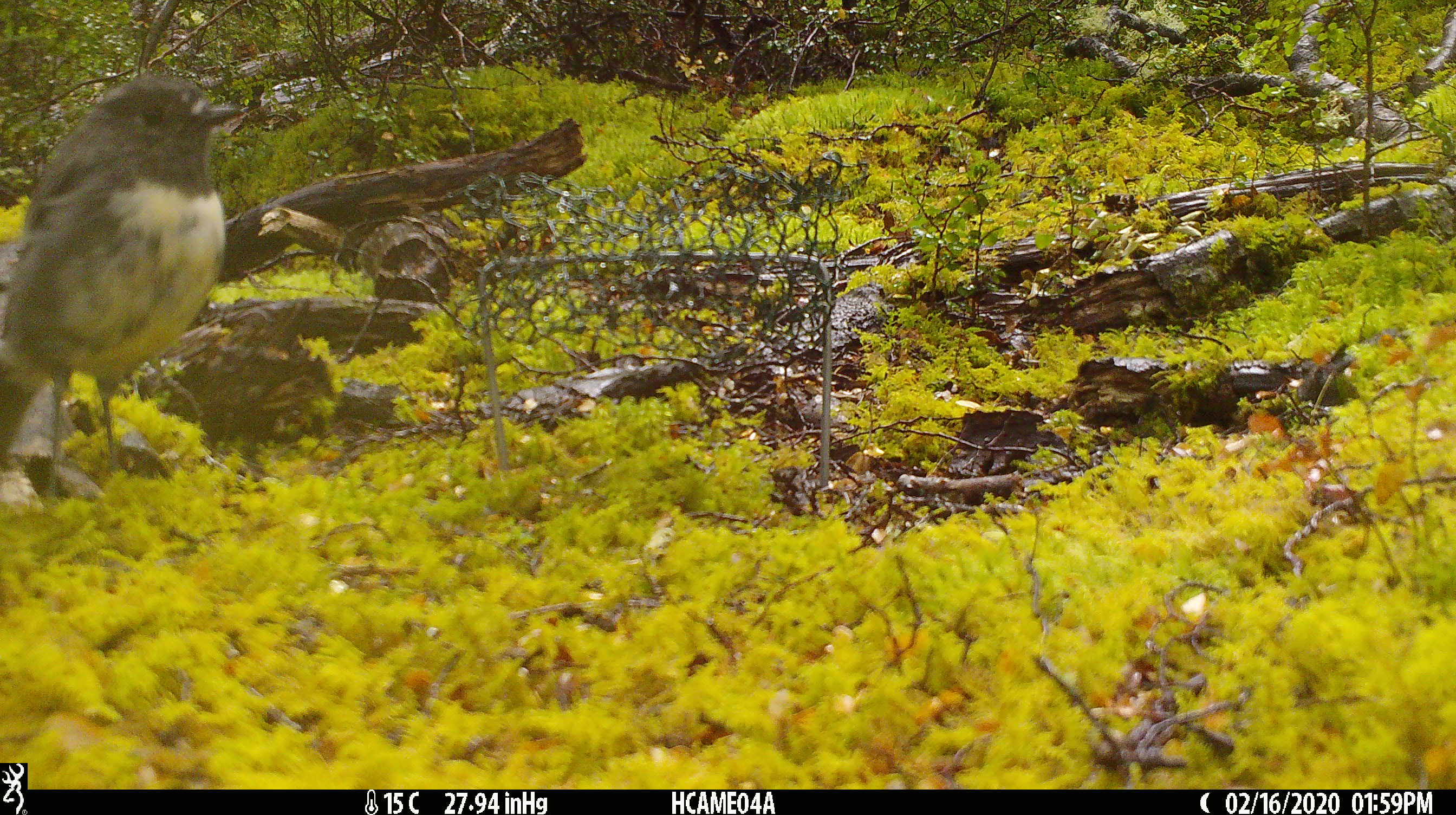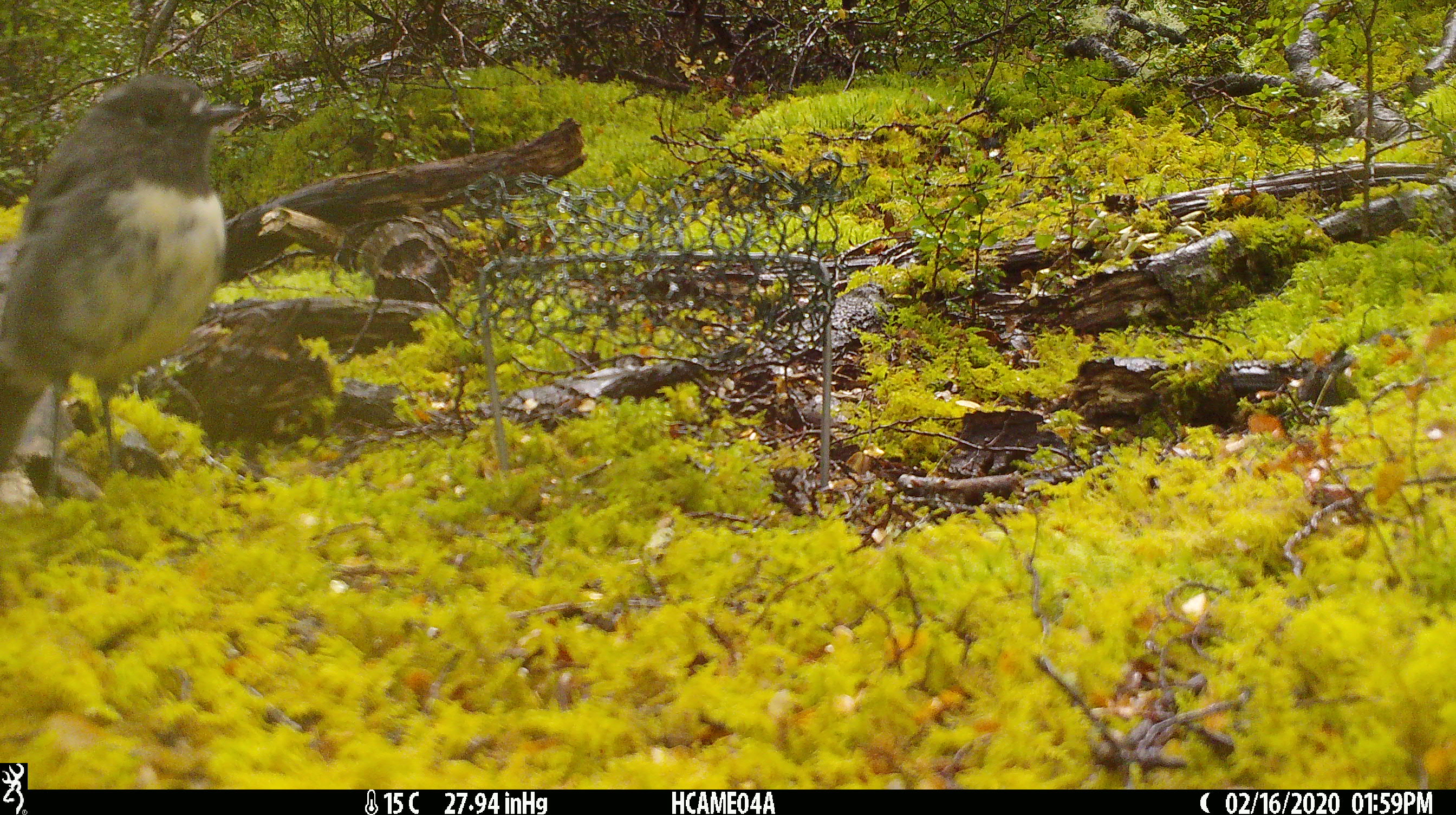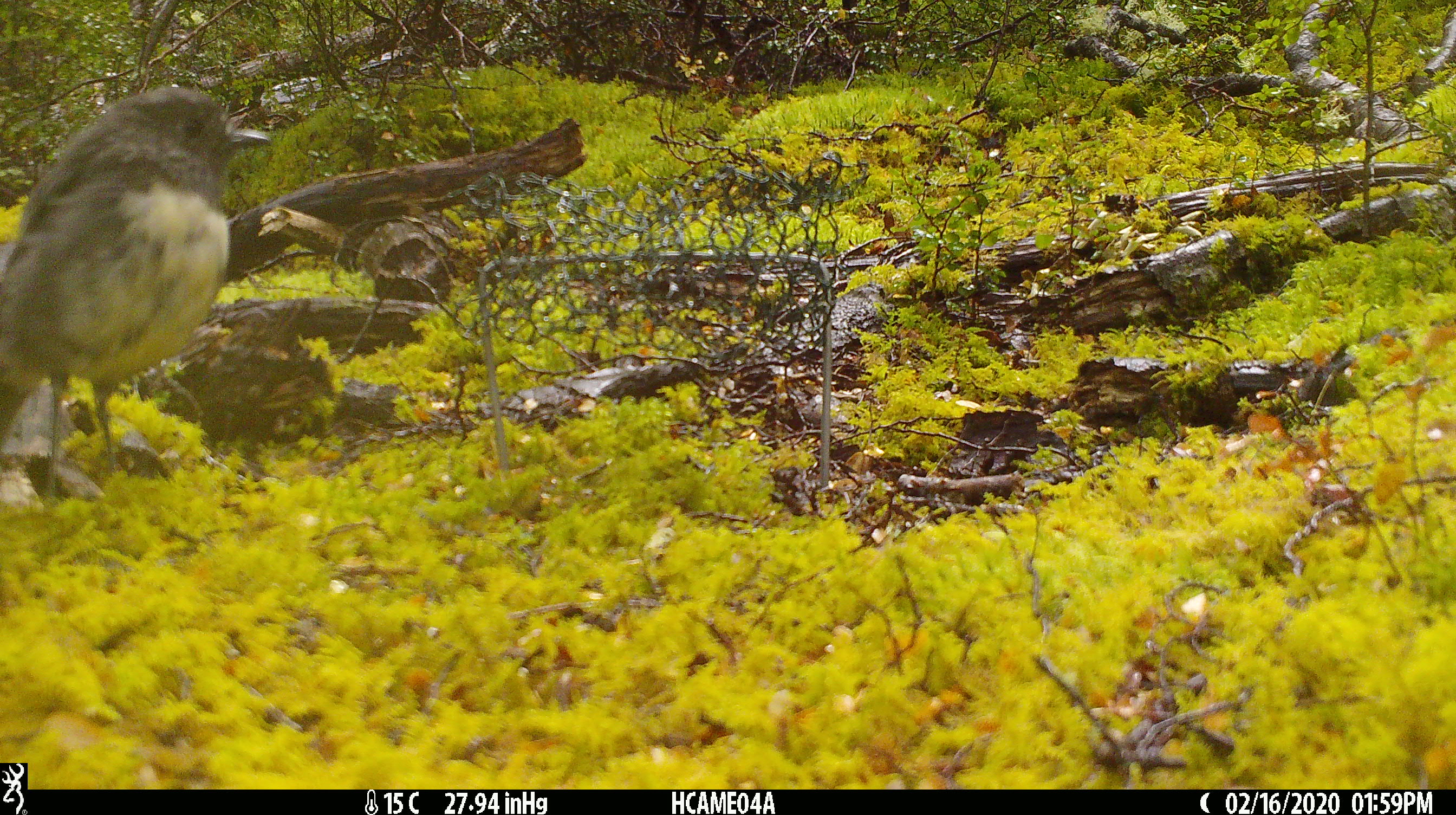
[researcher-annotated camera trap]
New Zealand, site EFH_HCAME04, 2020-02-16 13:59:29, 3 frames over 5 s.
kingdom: Animalia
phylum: Chordata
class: Aves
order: Passeriformes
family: Petroicidae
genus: Petroica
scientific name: Petroica australis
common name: new zealand robin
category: robin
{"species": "robin (new zealand robin) (Petroica australis)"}